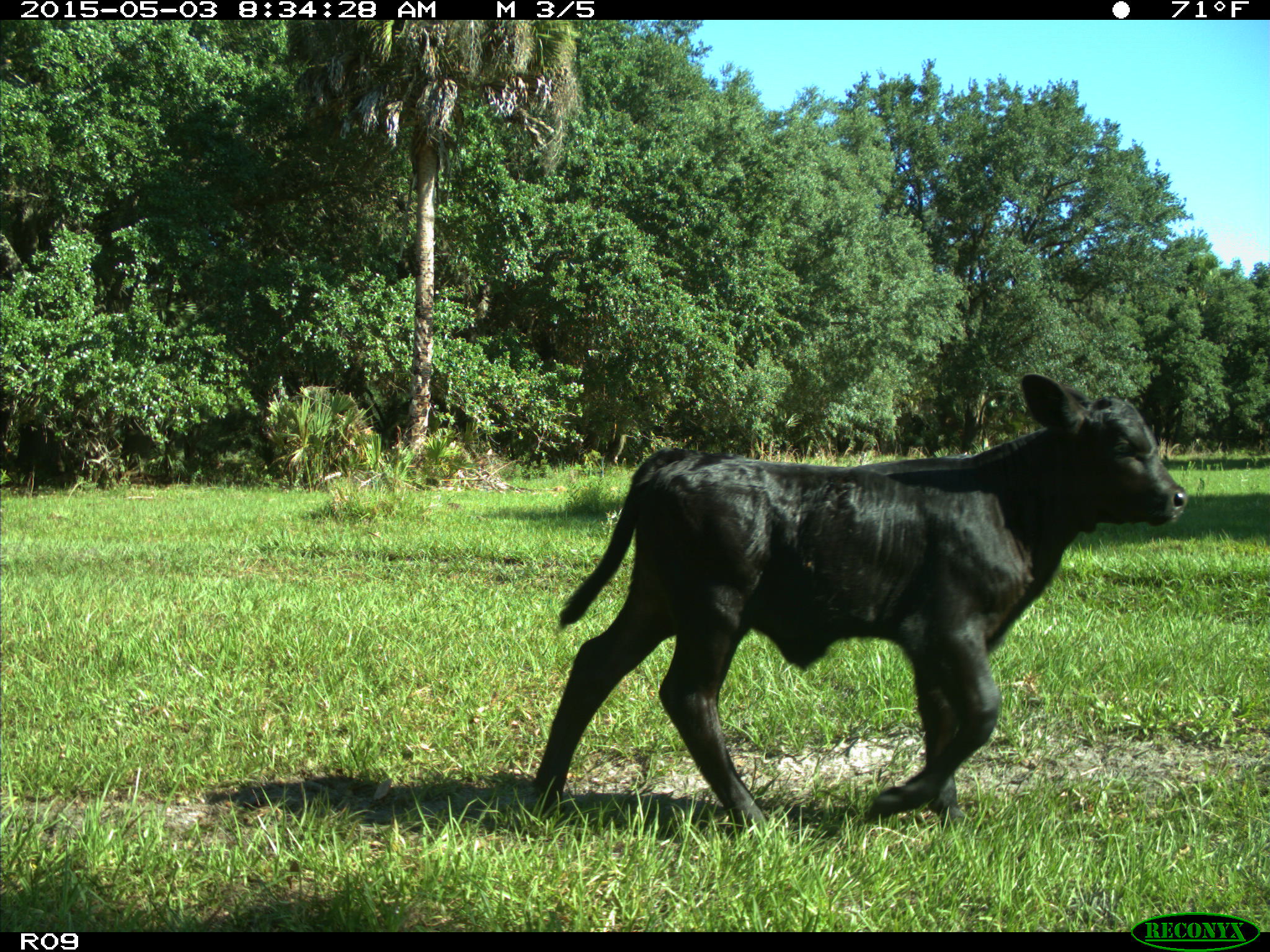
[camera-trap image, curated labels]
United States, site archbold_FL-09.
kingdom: Animalia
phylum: Chordata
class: Mammalia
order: Artiodactyla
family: Bovidae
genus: Bos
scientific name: Bos taurus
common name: domestic cow